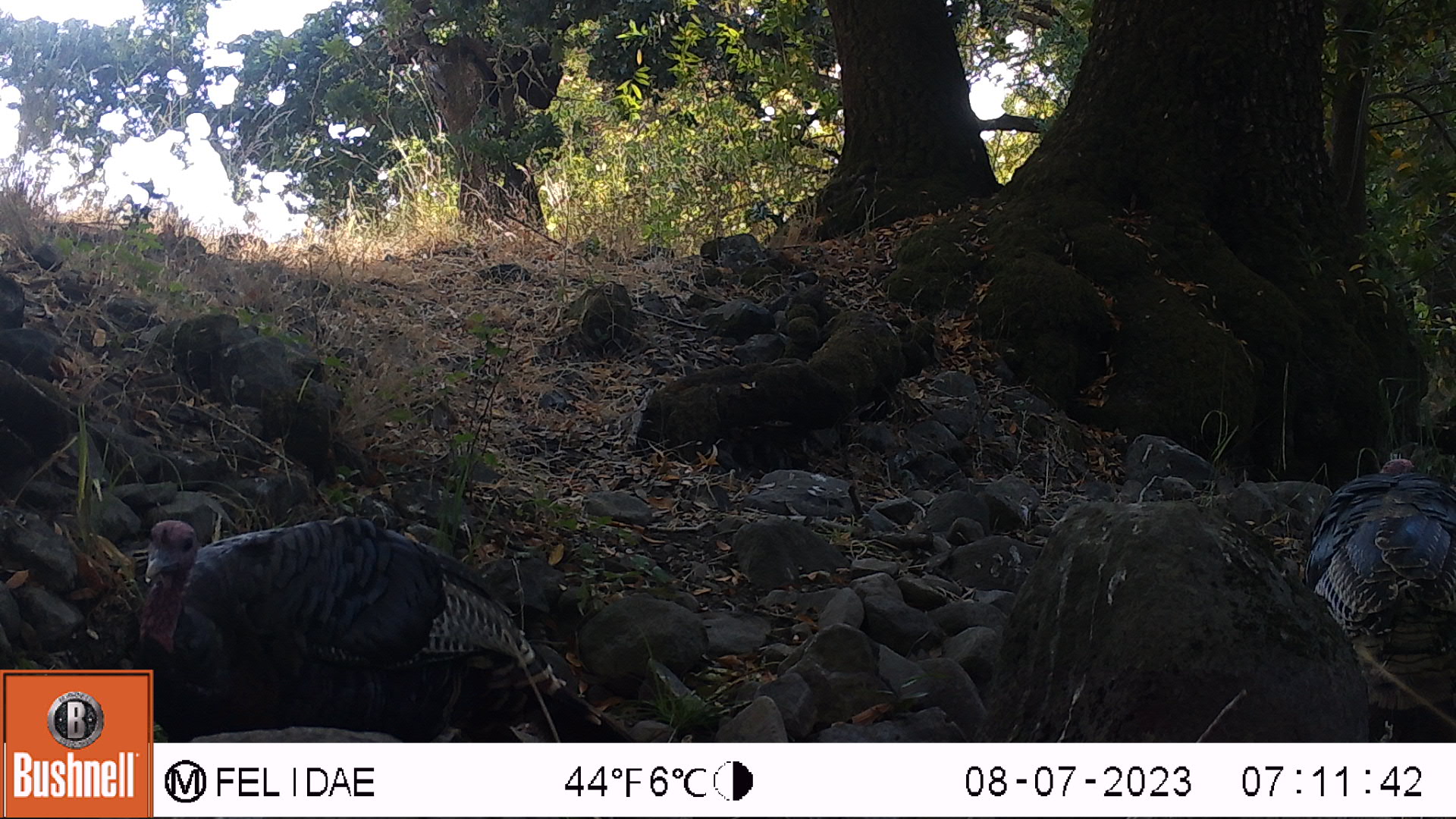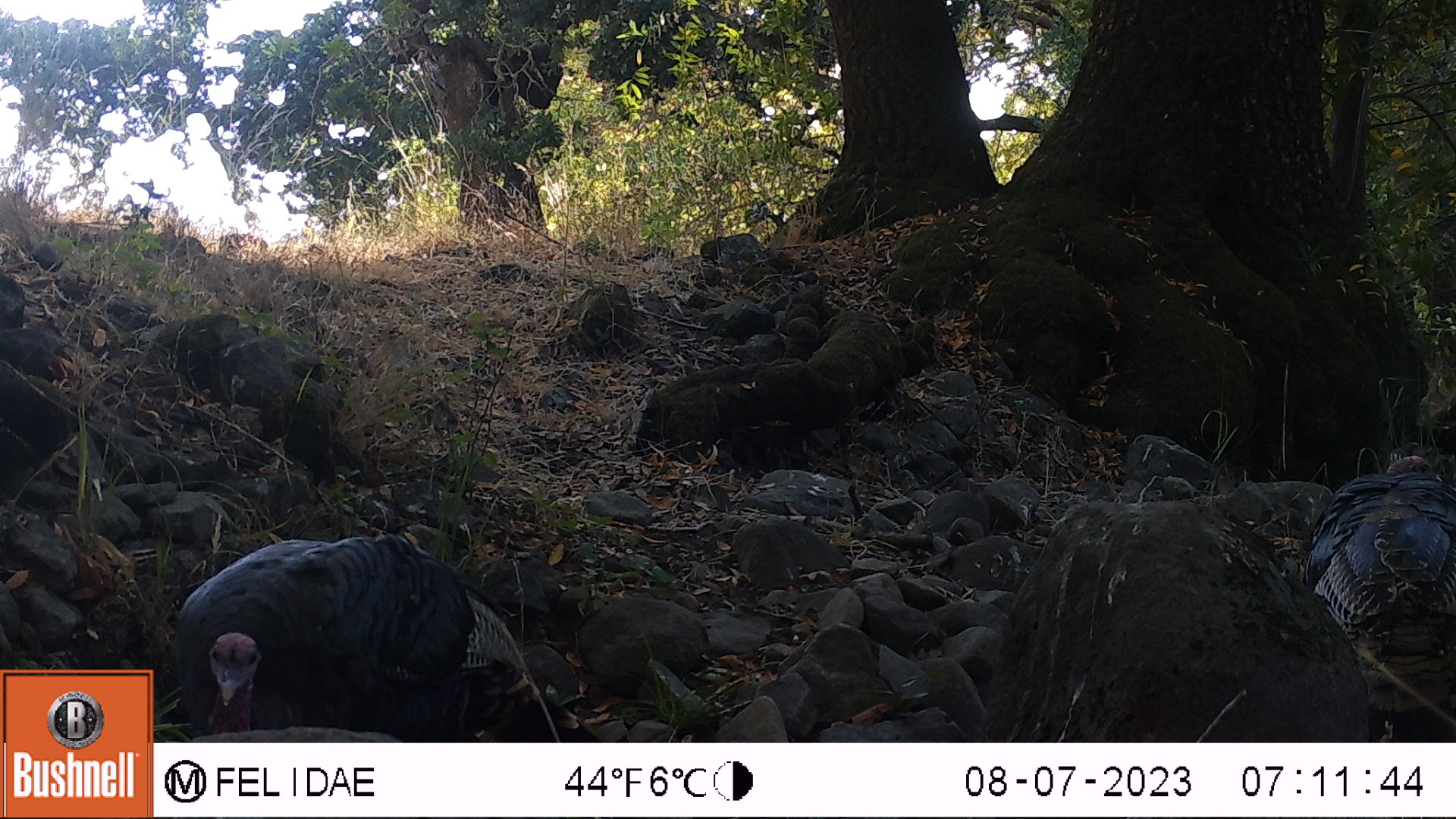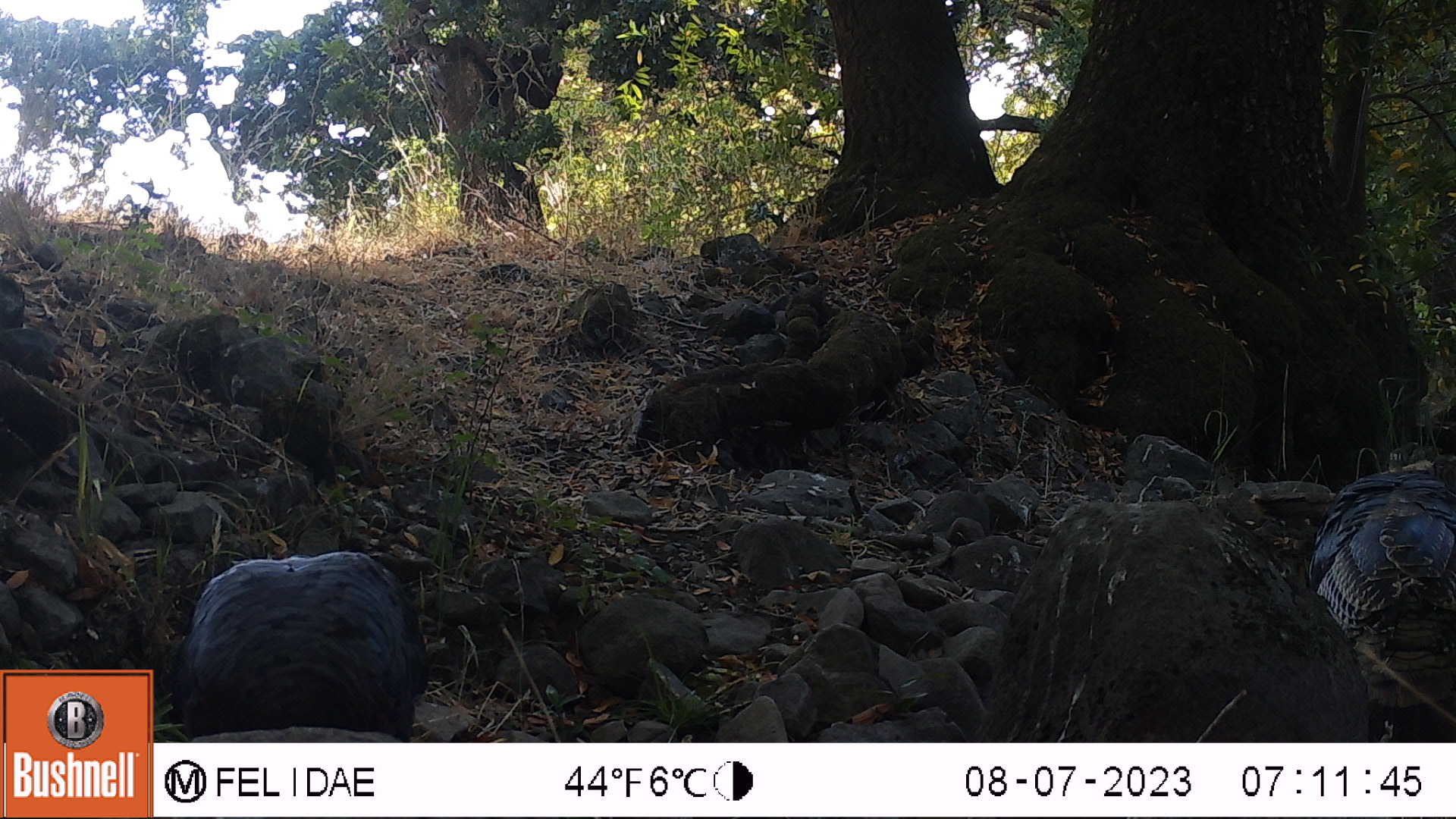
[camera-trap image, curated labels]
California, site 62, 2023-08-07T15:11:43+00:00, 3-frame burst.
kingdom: Animalia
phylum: Chordata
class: Aves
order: Galliformes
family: Phasianidae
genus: Meleagris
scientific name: Meleagris gallopavo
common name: turkey